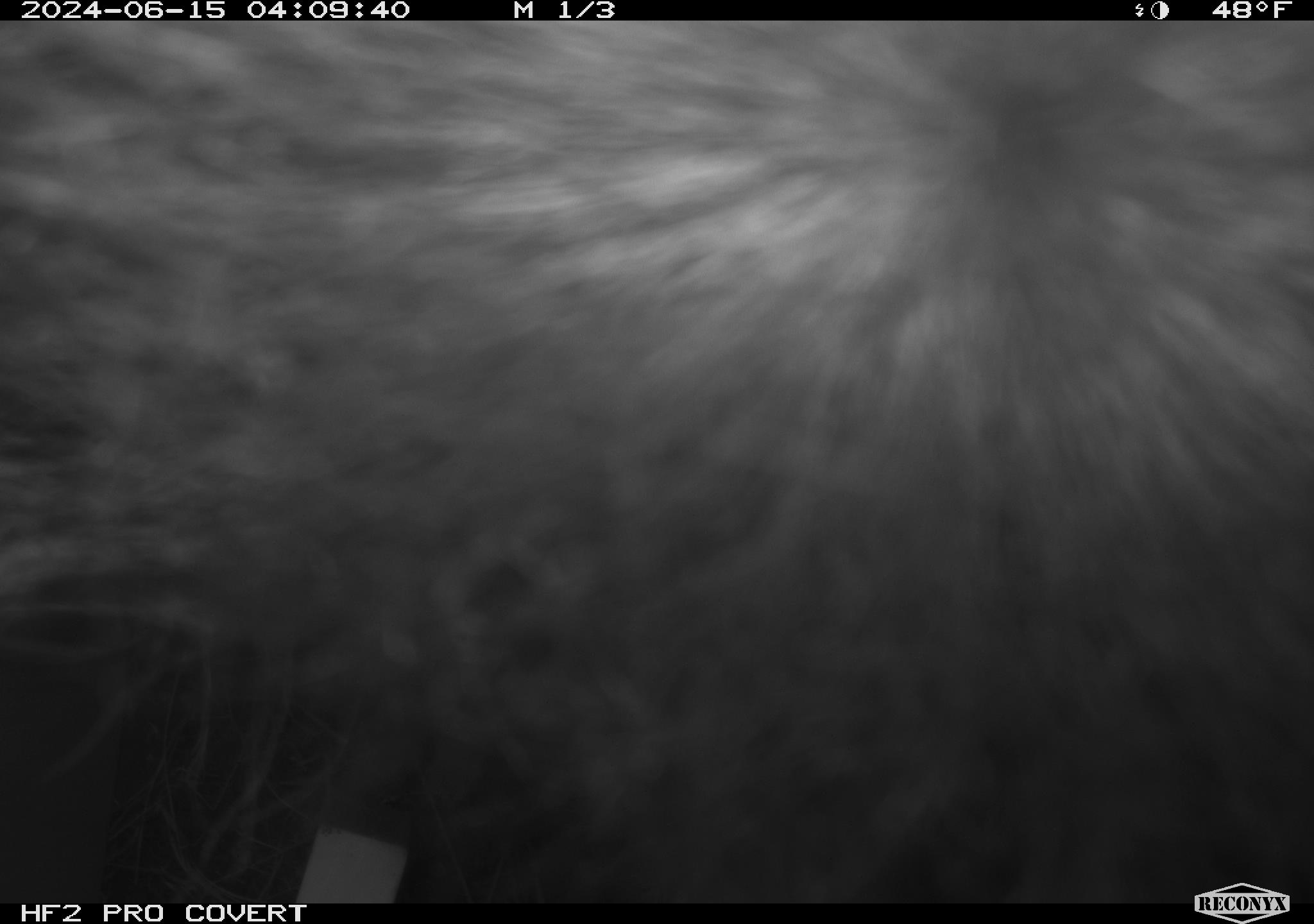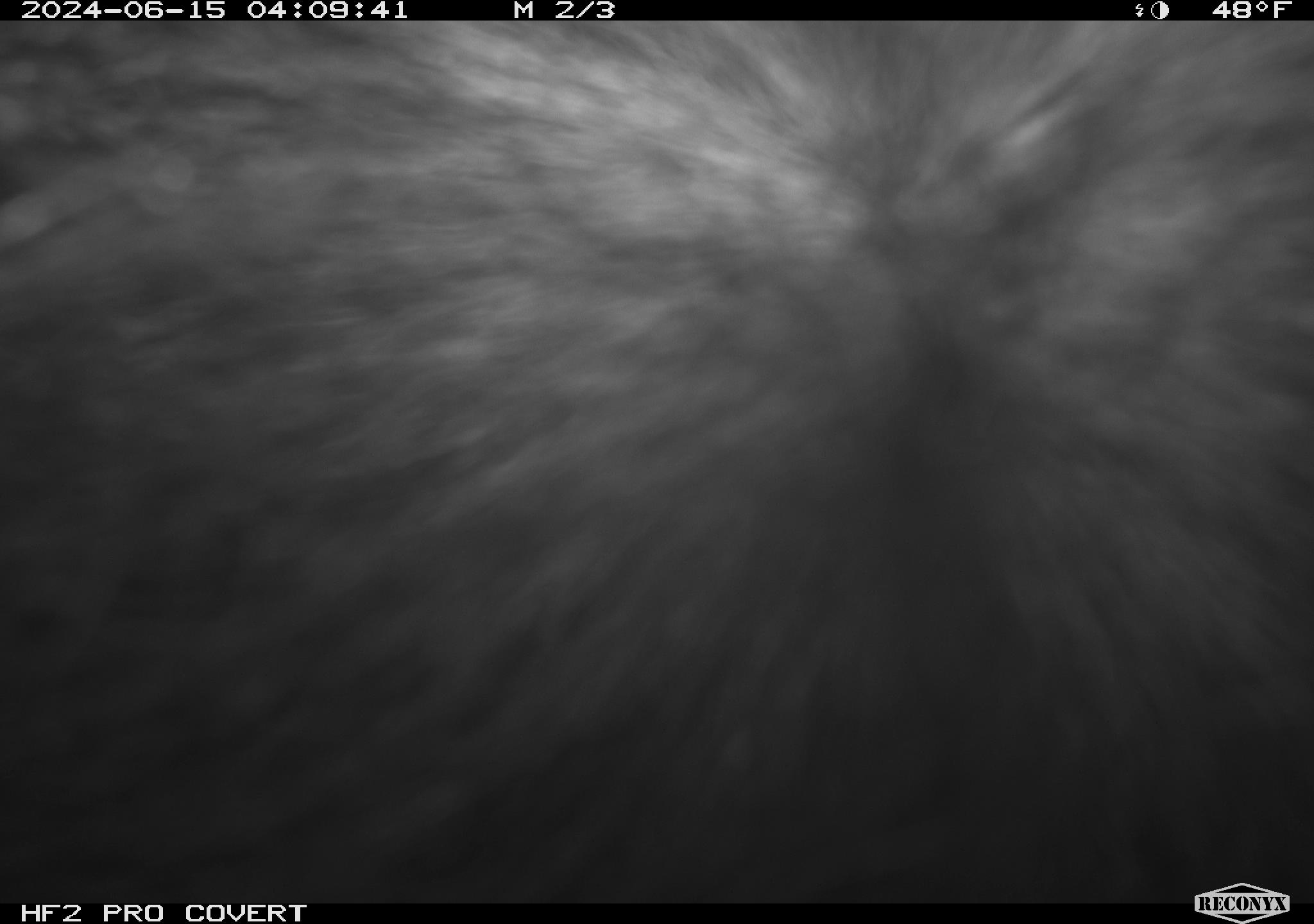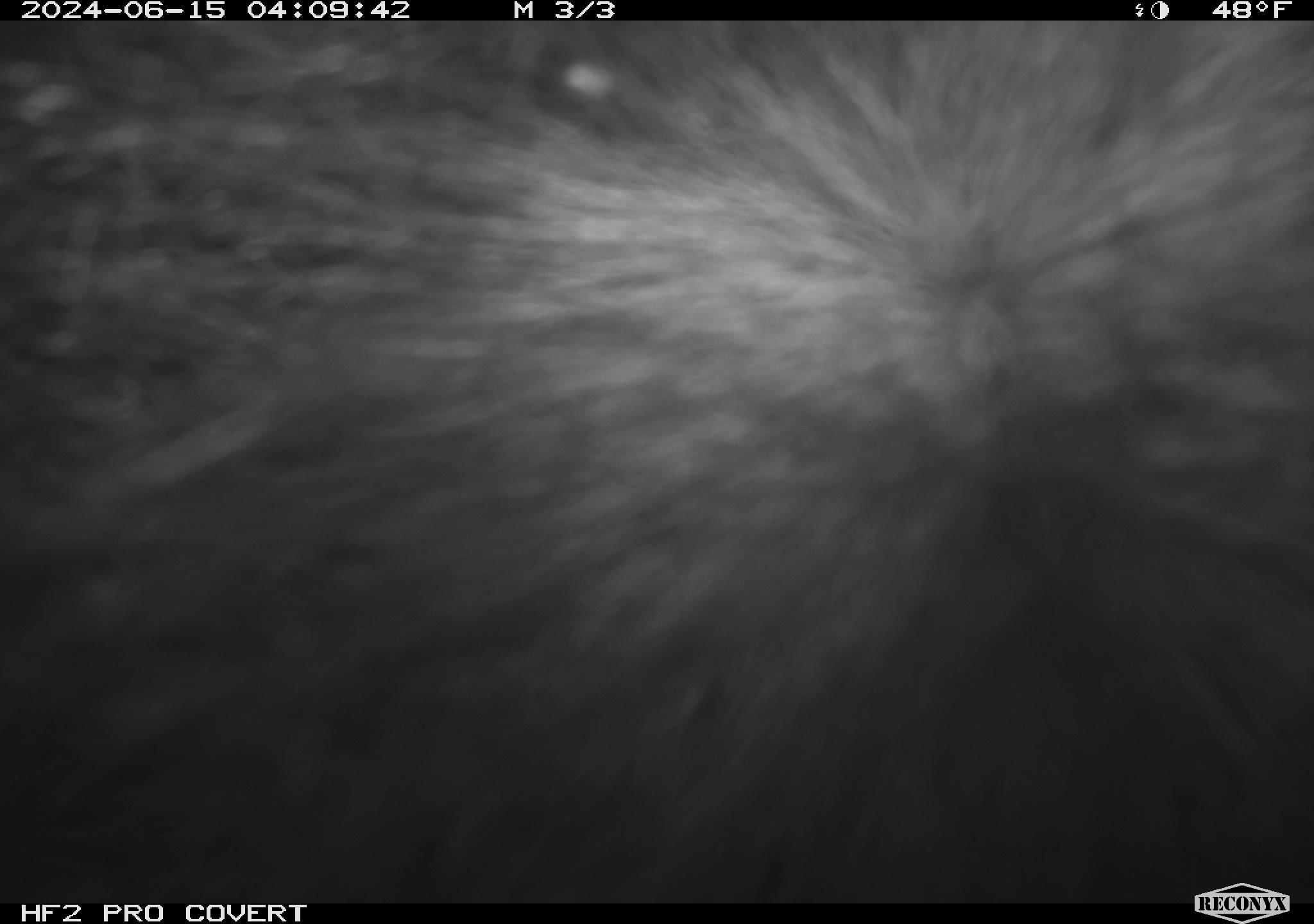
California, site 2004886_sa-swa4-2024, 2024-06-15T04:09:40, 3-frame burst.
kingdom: Animalia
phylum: Chordata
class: Mammalia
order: Carnivora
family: Mephitidae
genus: Mephitis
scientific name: Mephitis mephitis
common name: striped skunk